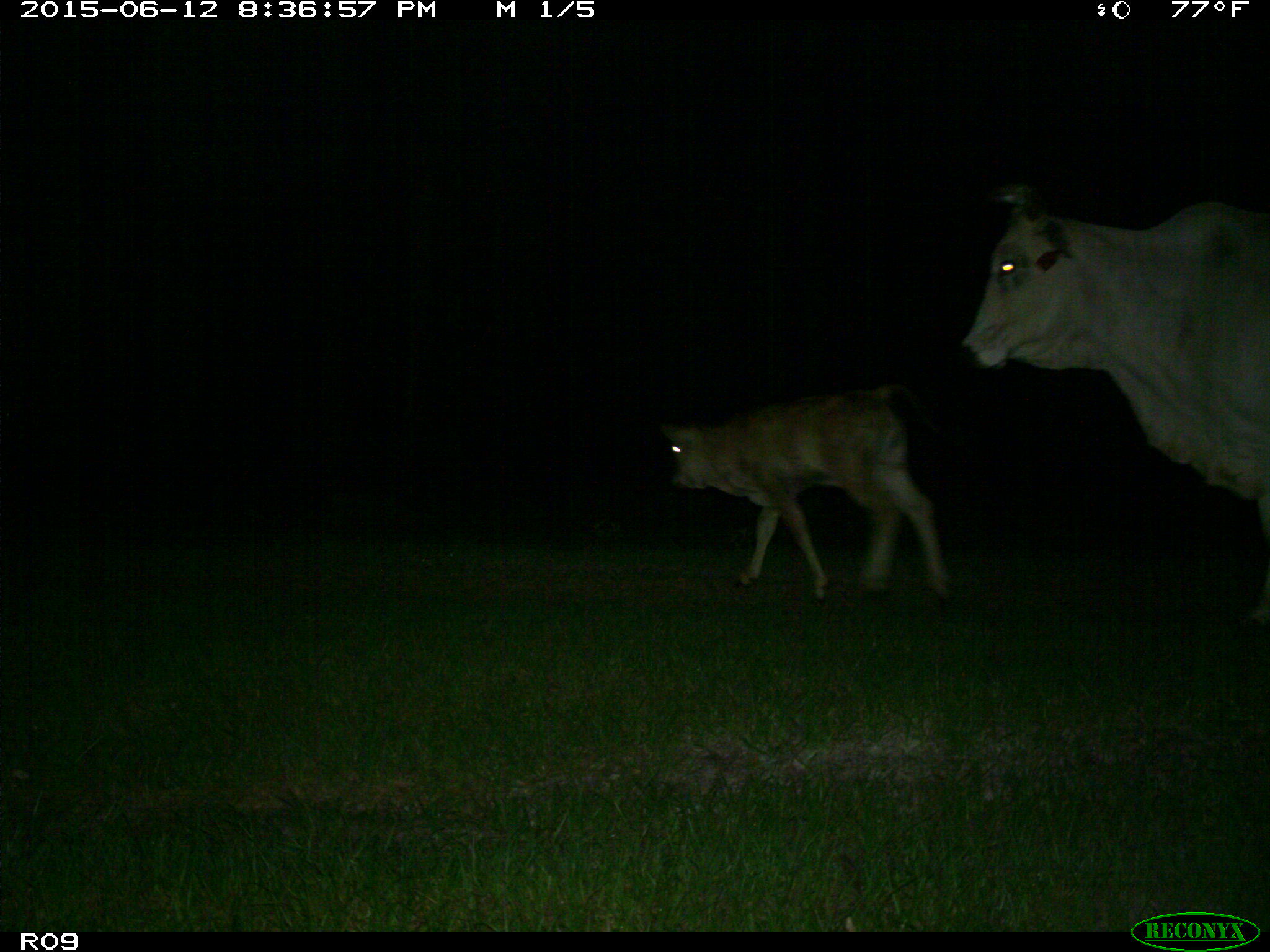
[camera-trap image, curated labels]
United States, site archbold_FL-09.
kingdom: Animalia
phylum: Chordata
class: Mammalia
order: Artiodactyla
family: Bovidae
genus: Bos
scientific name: Bos taurus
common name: domestic cow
Bos taurus (domestic cow).